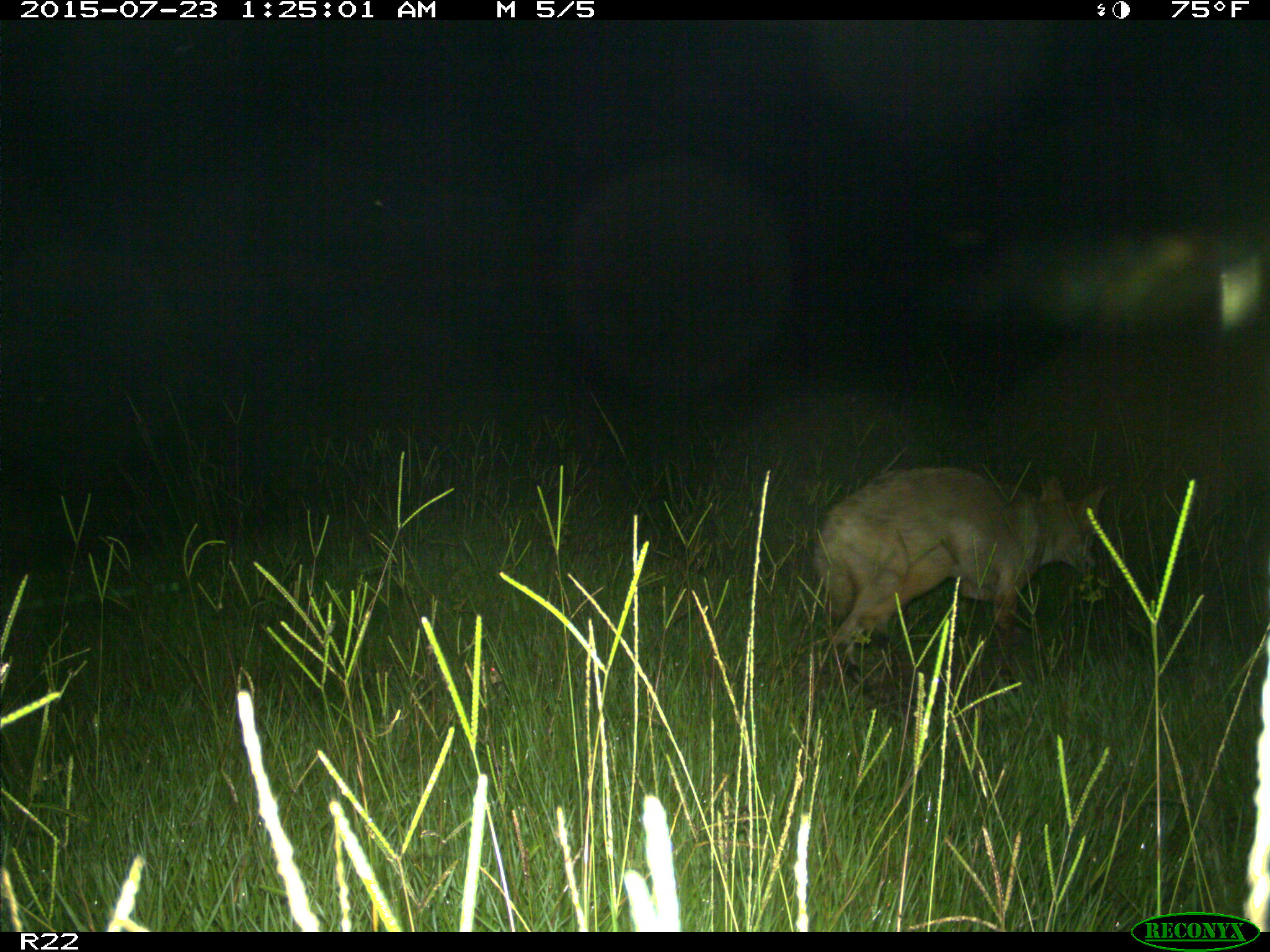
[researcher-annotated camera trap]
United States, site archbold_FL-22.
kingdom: Animalia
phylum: Chordata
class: Mammalia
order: Artiodactyla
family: Bovidae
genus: Bos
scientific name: Bos taurus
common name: domestic cow